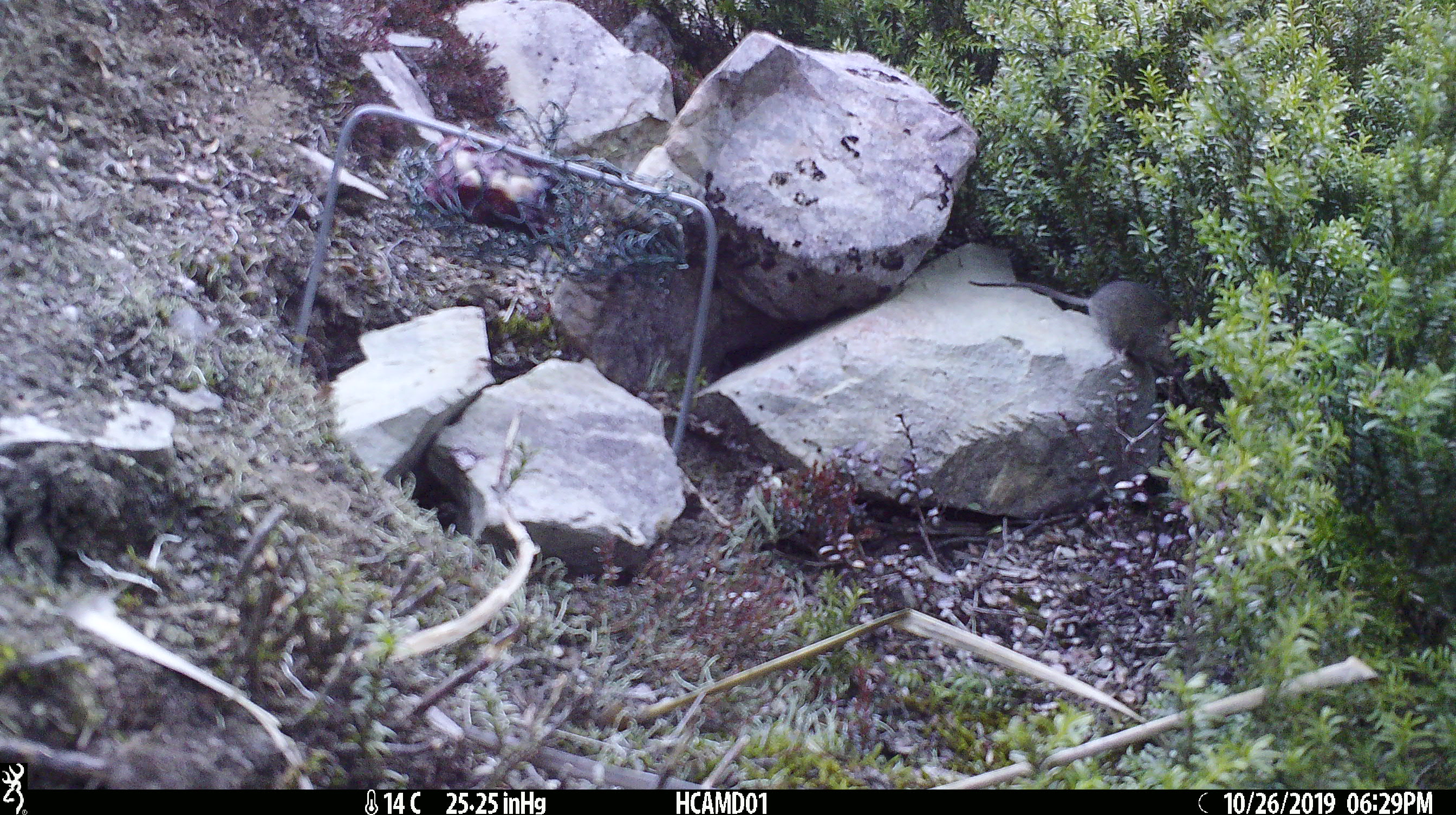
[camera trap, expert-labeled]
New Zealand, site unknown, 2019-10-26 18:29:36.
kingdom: Animalia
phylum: Chordata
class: Mammalia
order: Rodentia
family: Muridae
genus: Mus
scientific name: Mus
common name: mouse